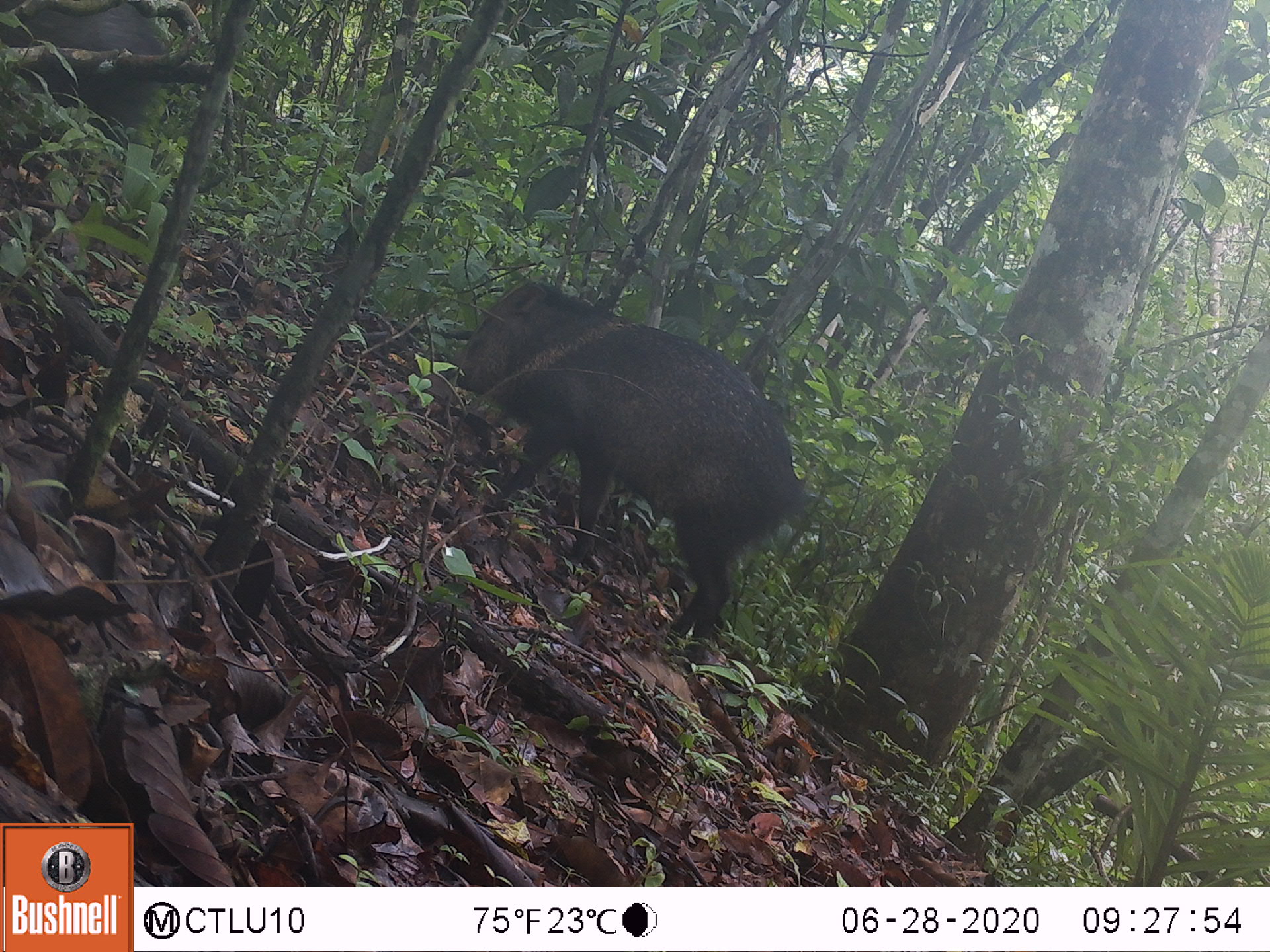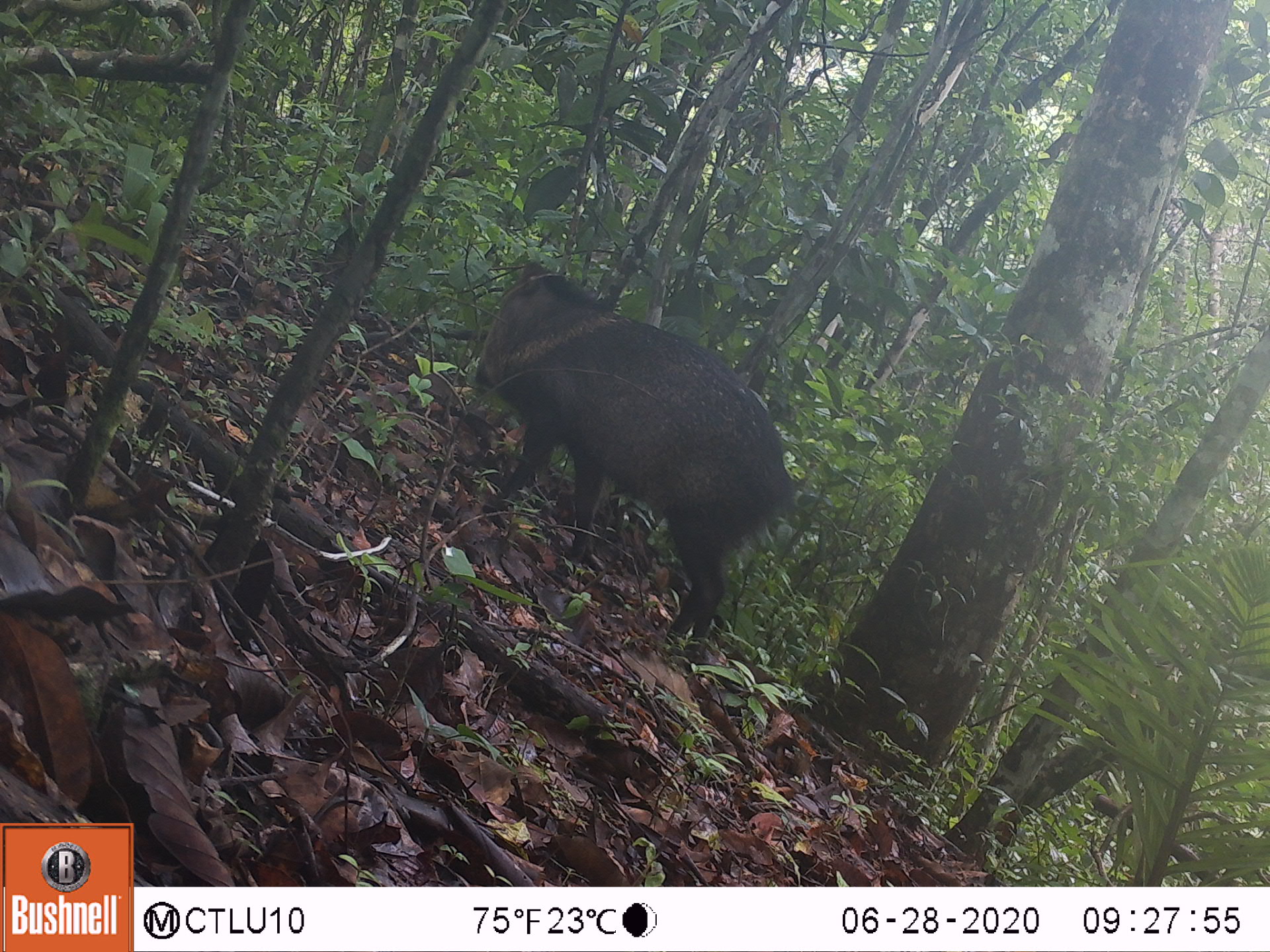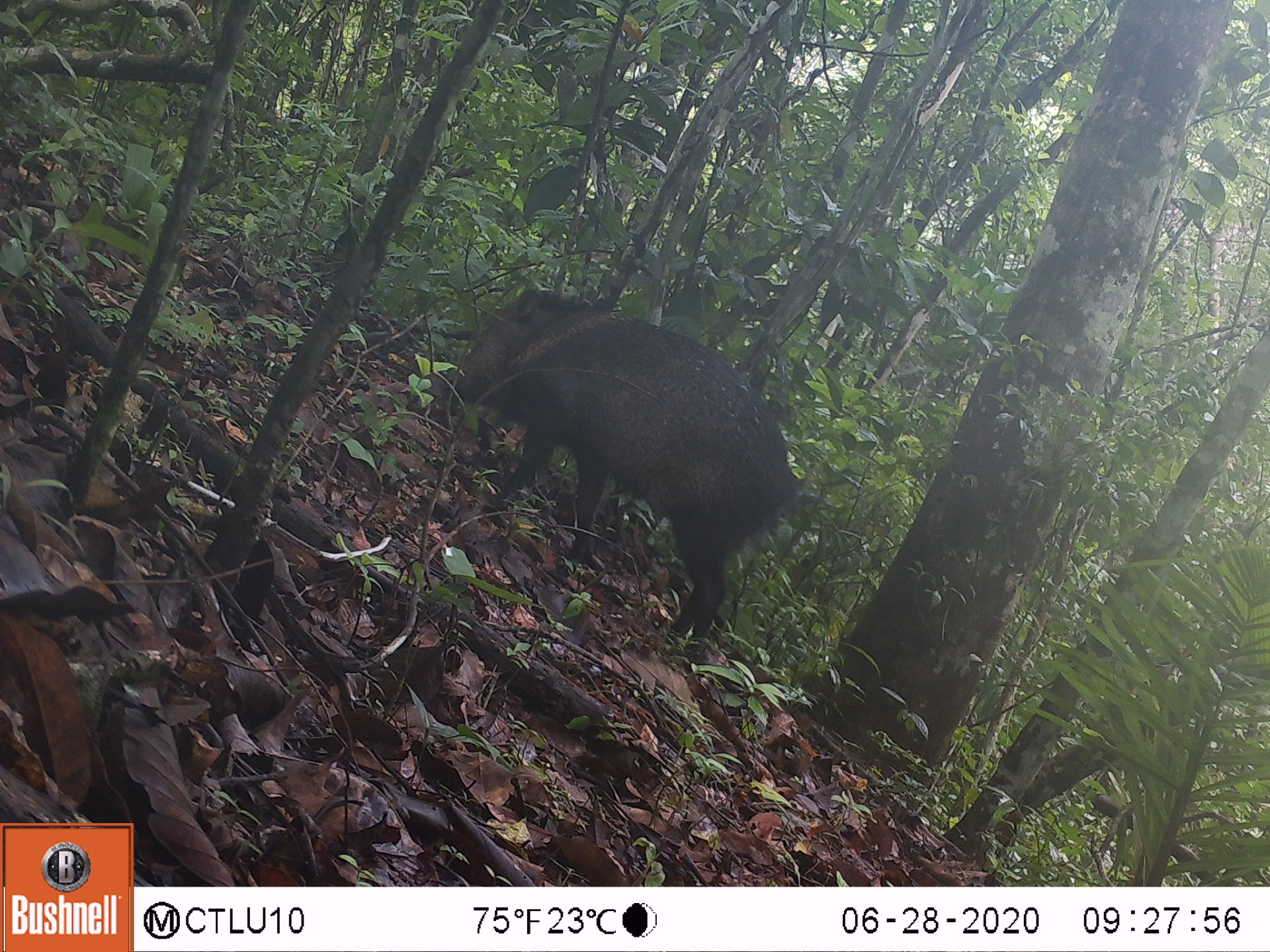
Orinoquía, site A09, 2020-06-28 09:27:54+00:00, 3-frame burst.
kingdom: Animalia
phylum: Chordata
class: Mammalia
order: Artiodactyla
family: Tayassuidae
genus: Pecari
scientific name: Pecari tajacu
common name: collared peccary